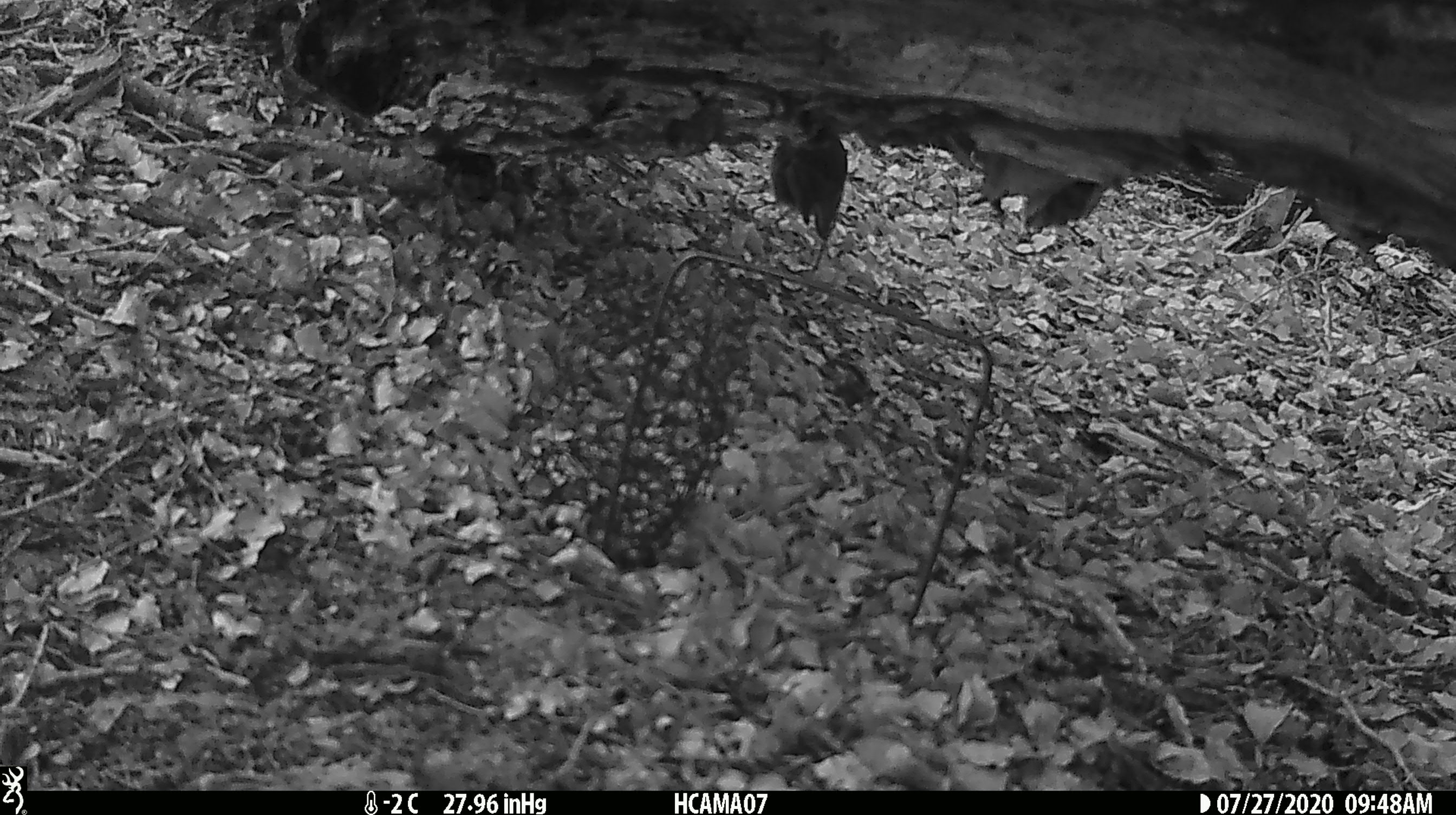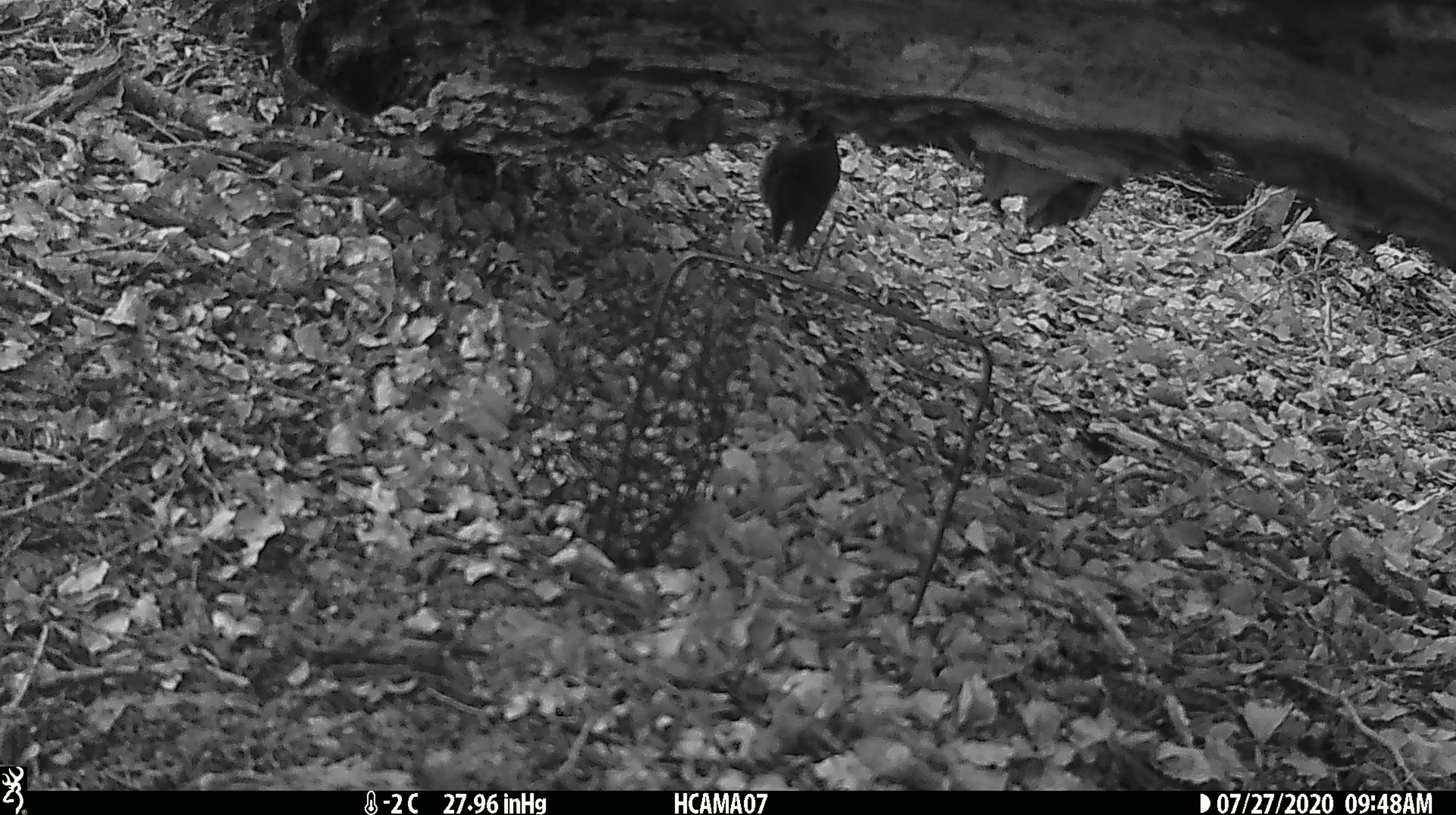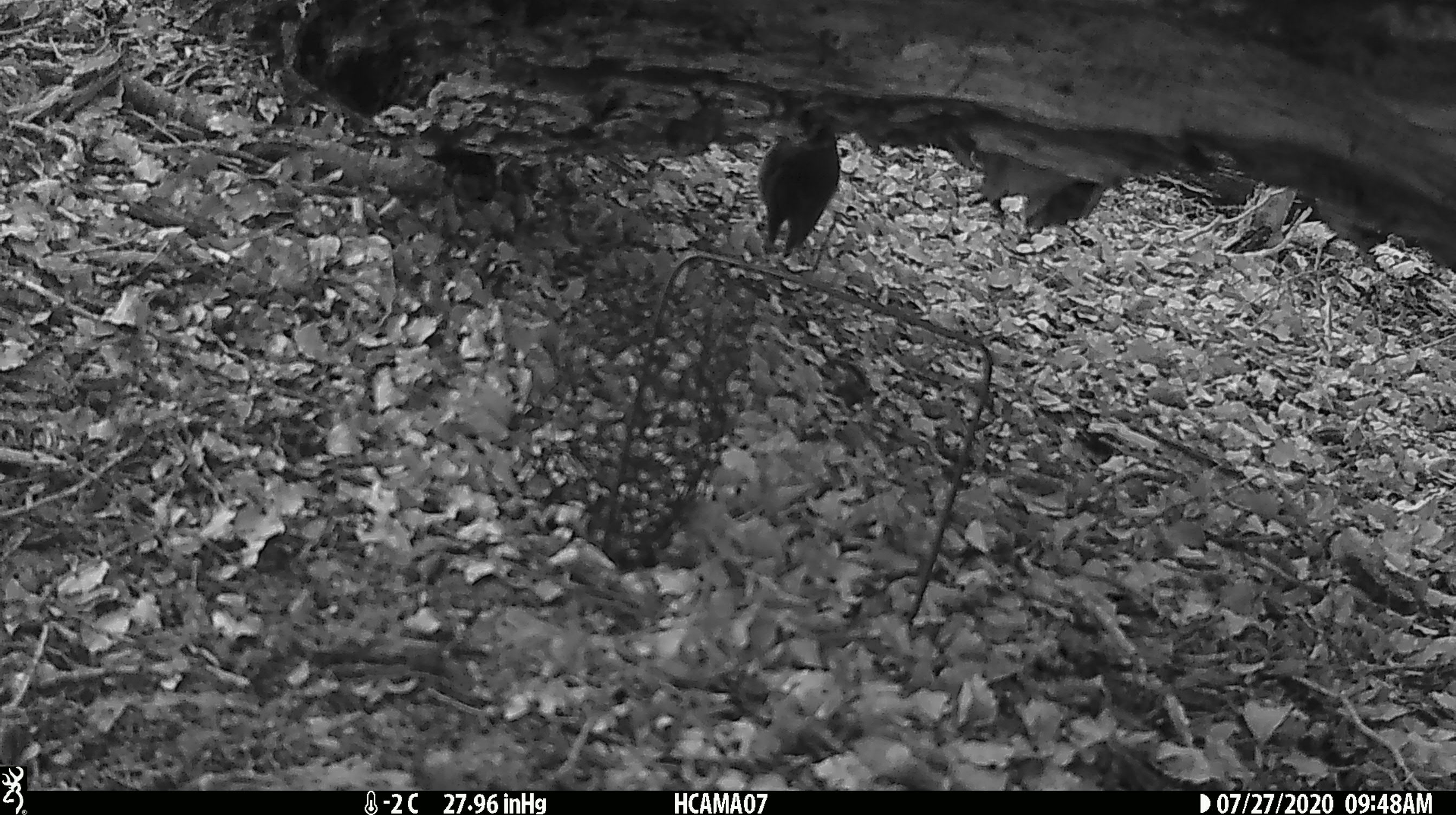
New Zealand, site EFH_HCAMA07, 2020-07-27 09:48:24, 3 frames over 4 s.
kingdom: Animalia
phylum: Chordata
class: Aves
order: Passeriformes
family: Petroicidae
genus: Petroica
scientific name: Petroica australis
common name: new zealand robin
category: robin